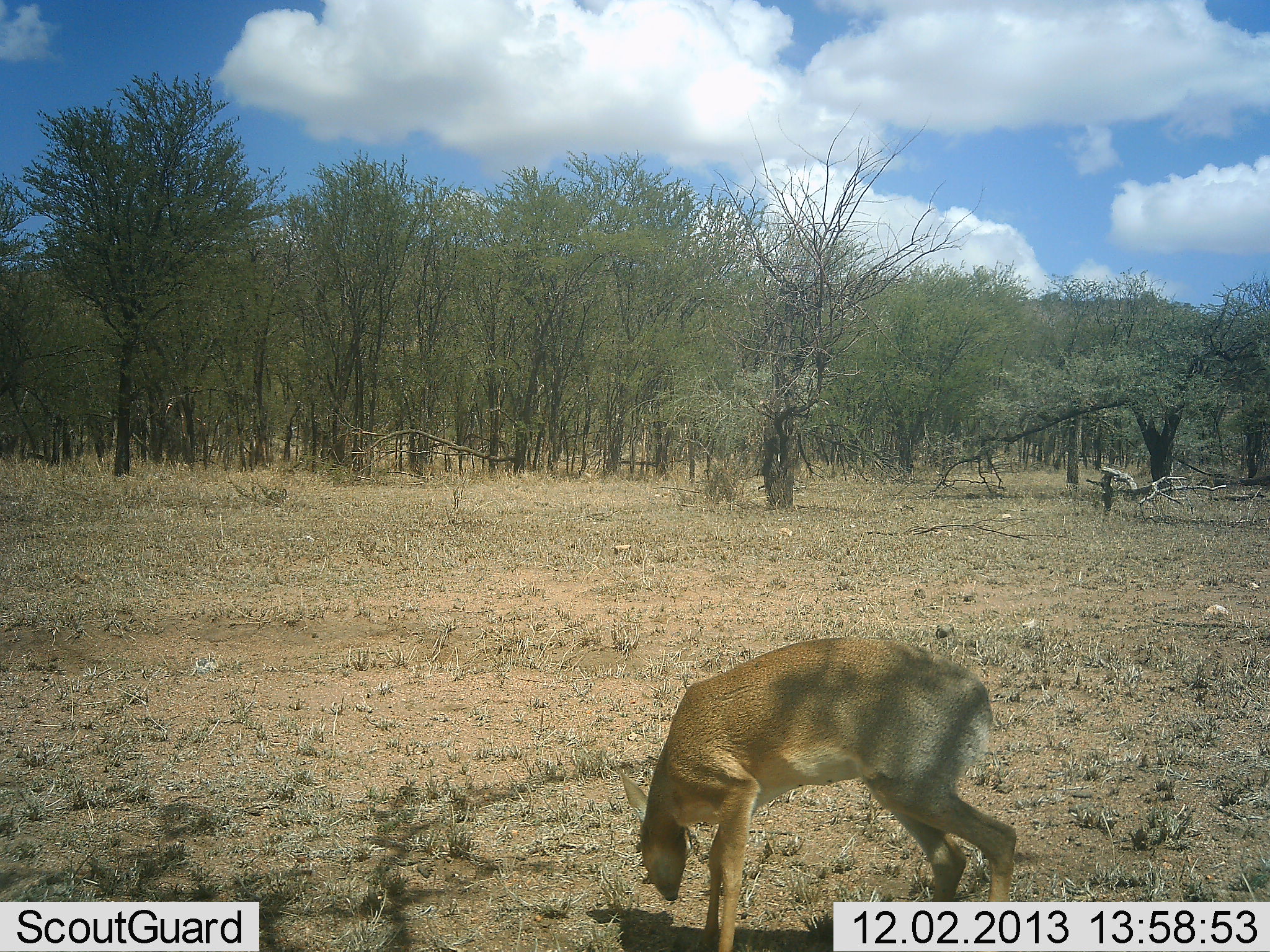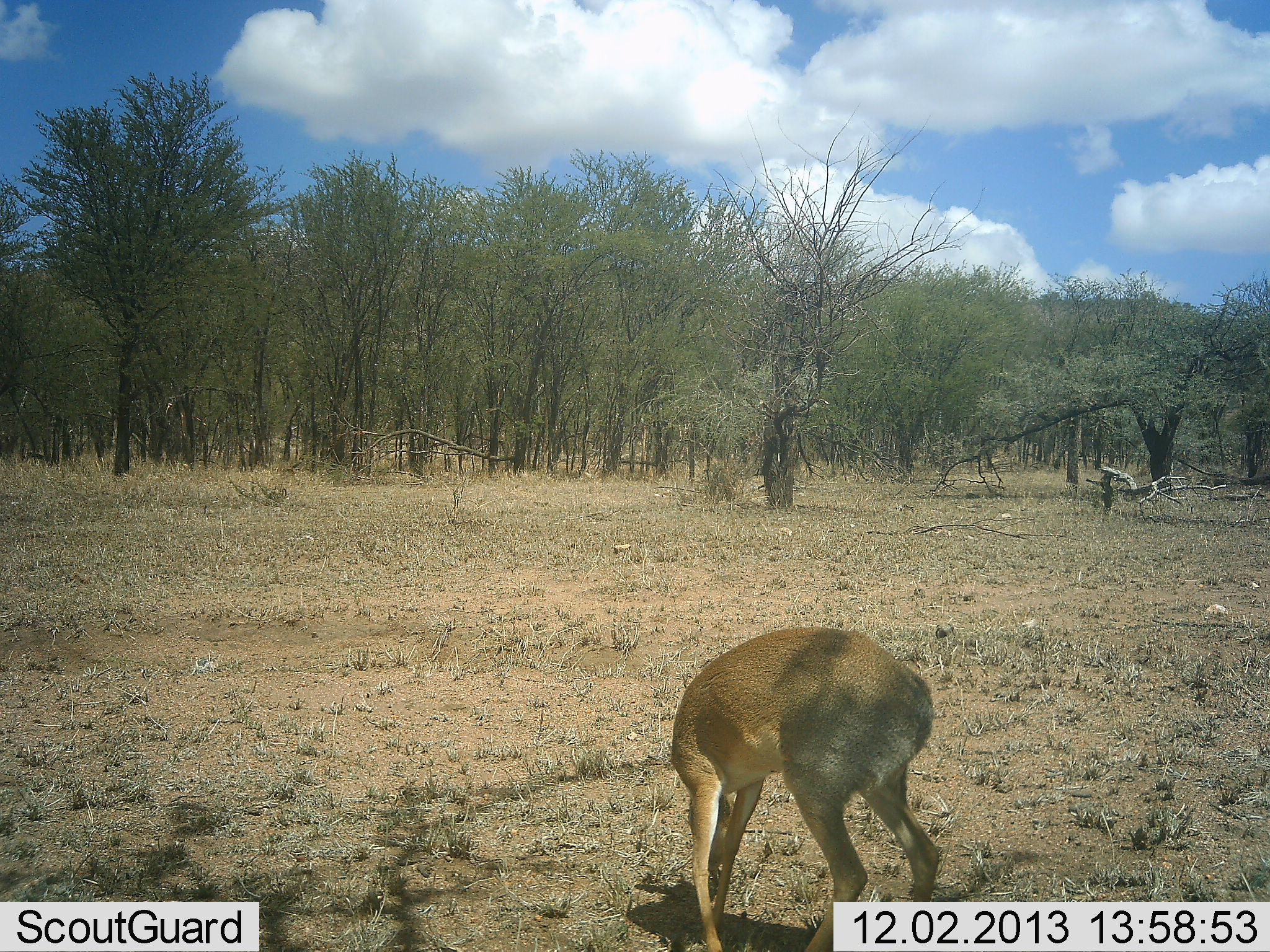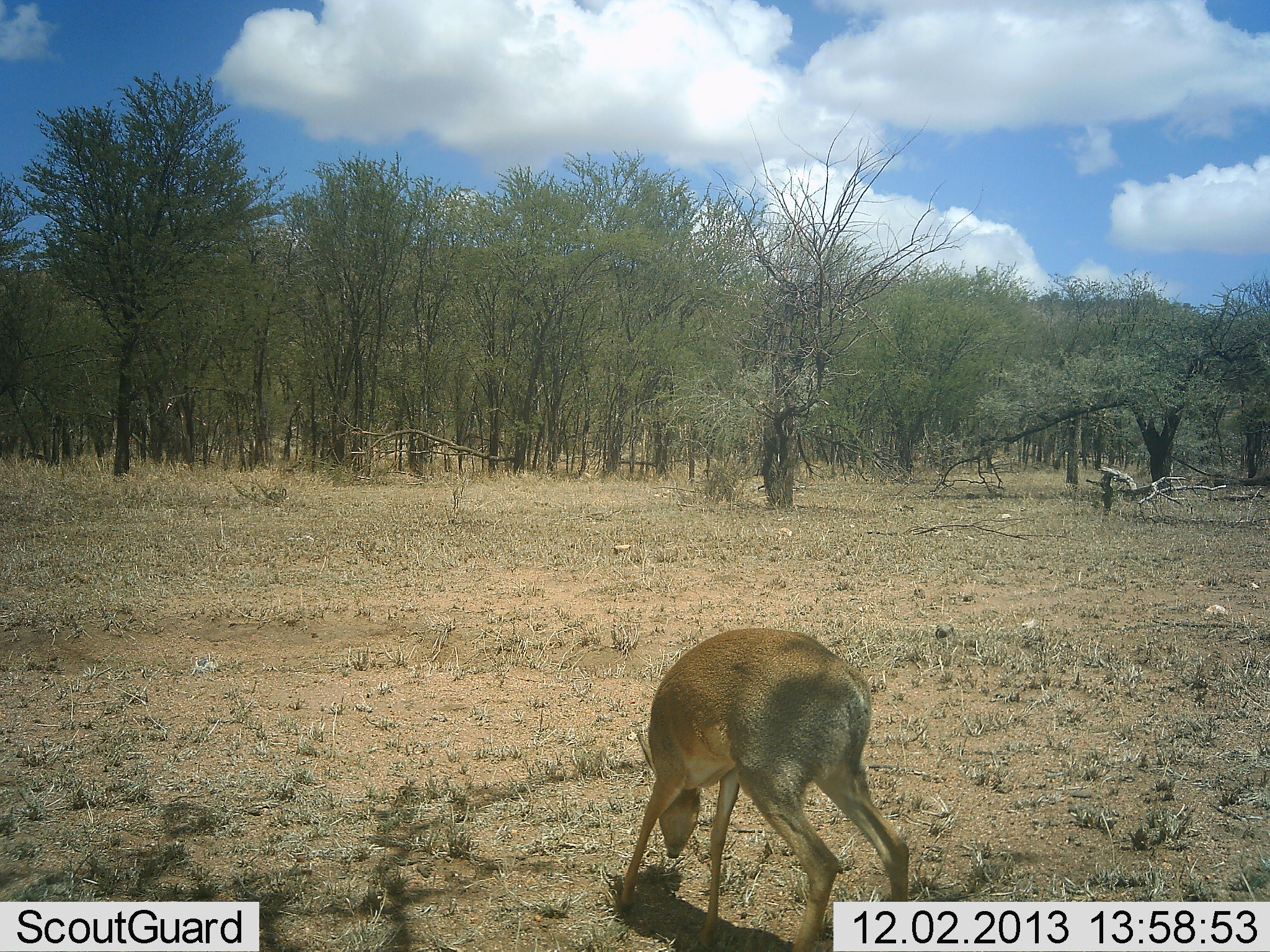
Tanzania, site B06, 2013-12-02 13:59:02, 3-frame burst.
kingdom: Animalia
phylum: Chordata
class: Mammalia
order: Artiodactyla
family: Bovidae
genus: Eudorcas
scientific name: Eudorcas thomsonii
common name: thomson's gazelle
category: gazellethomsons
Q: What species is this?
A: Gazellethomsons (thomson's gazelle) (Eudorcas thomsonii).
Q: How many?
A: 1.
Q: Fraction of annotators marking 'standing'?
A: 100%.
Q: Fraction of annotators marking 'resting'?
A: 0%.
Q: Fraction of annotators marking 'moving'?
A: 0%.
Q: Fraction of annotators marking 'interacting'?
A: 0%.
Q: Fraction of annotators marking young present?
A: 0%.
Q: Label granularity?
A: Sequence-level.